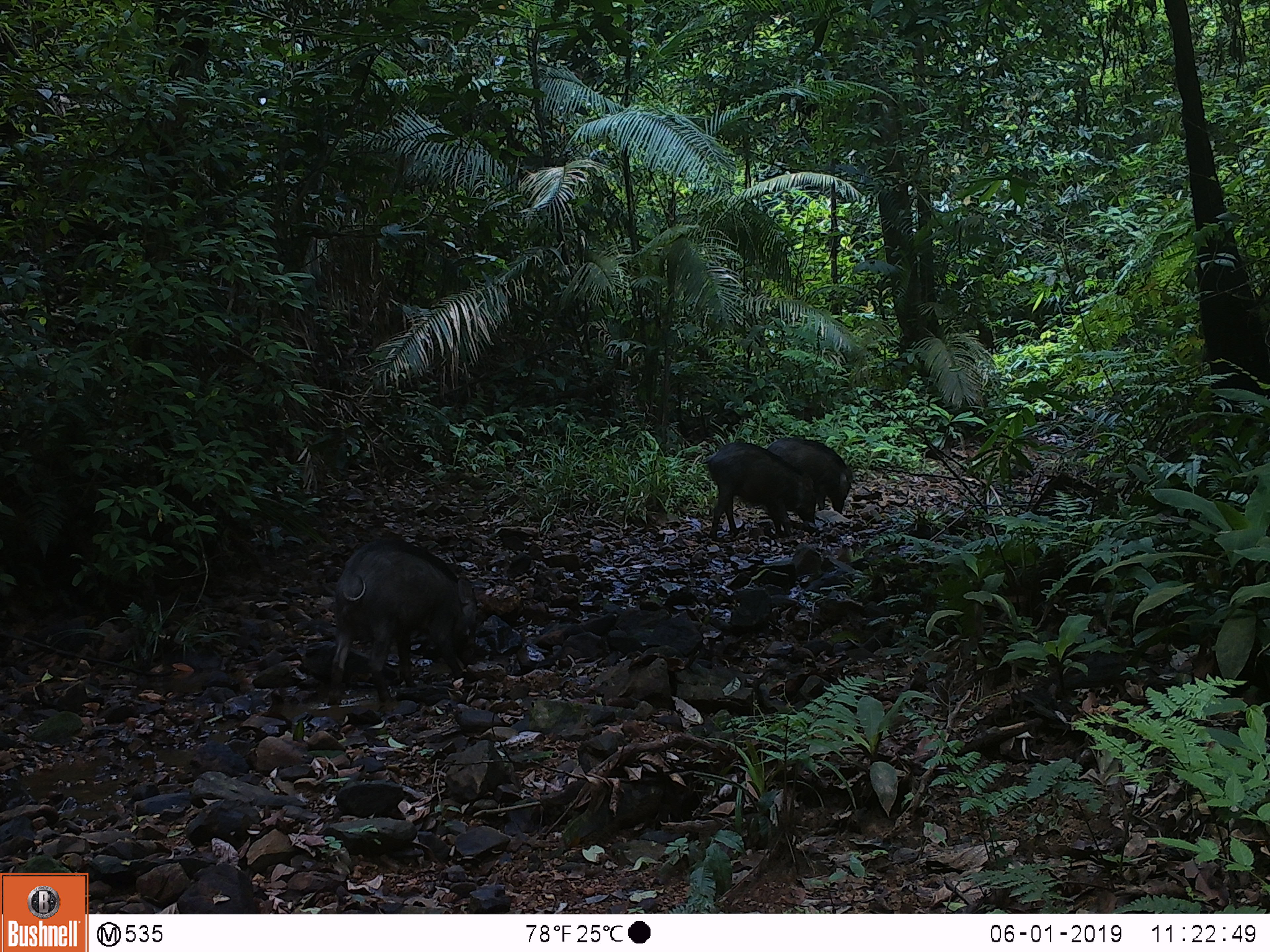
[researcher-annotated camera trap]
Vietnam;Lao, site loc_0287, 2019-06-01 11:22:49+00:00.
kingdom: Animalia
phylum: Chordata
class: Mammalia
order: Artiodactyla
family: Suidae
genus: Sus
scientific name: Sus scrofa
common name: eurasian wild pig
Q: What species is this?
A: Eurasian wild pig (Sus scrofa).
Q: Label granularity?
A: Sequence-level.